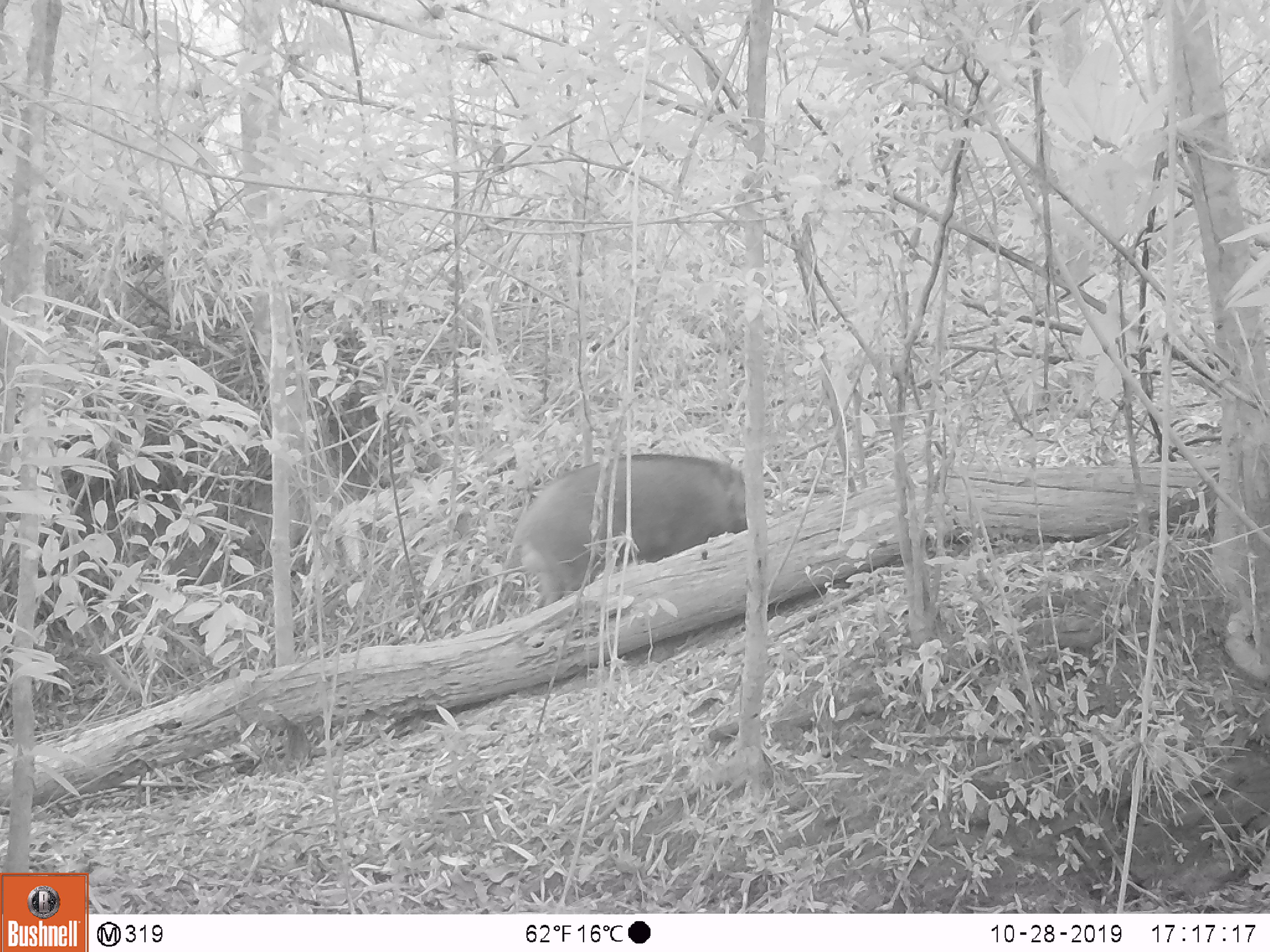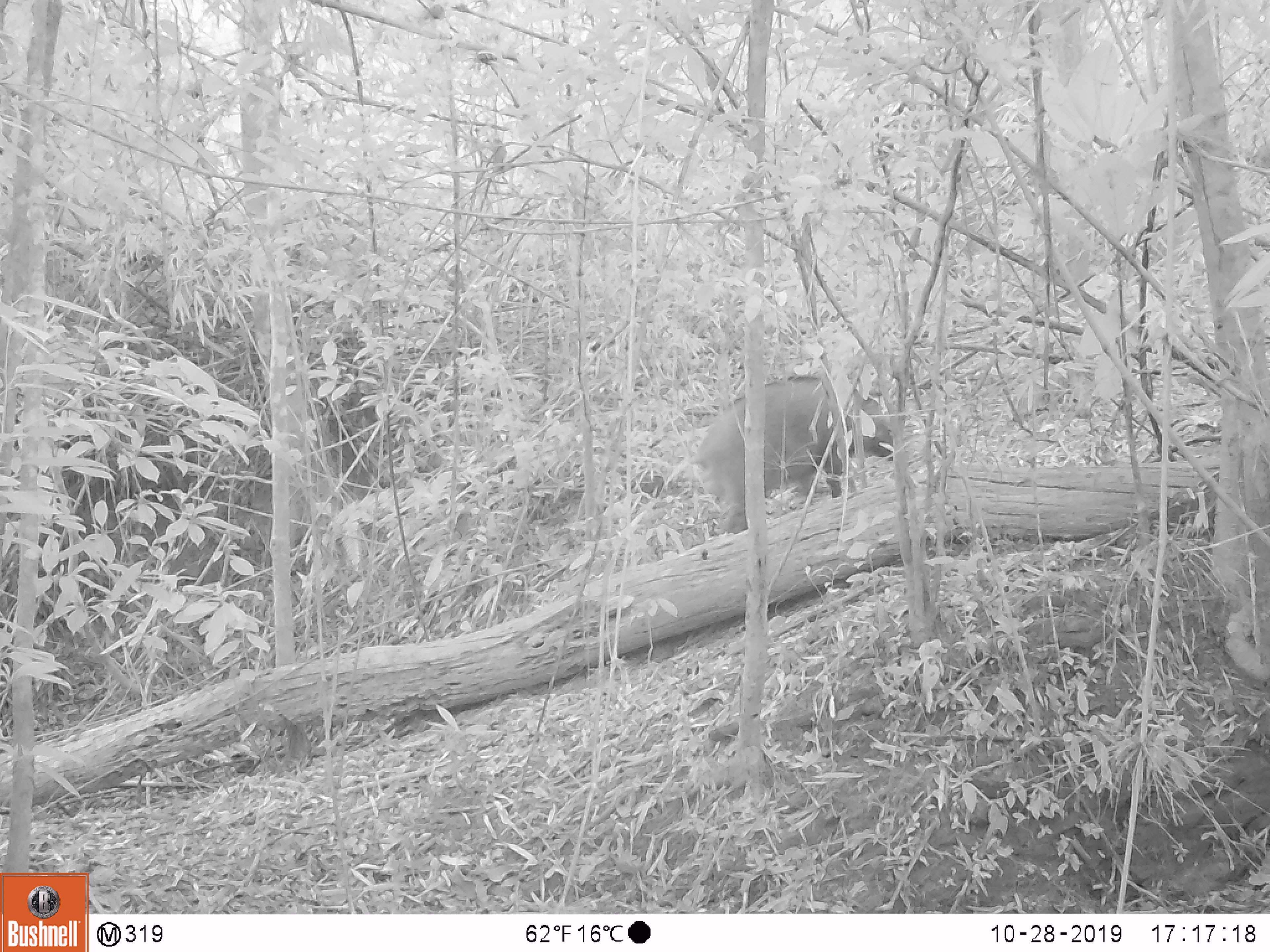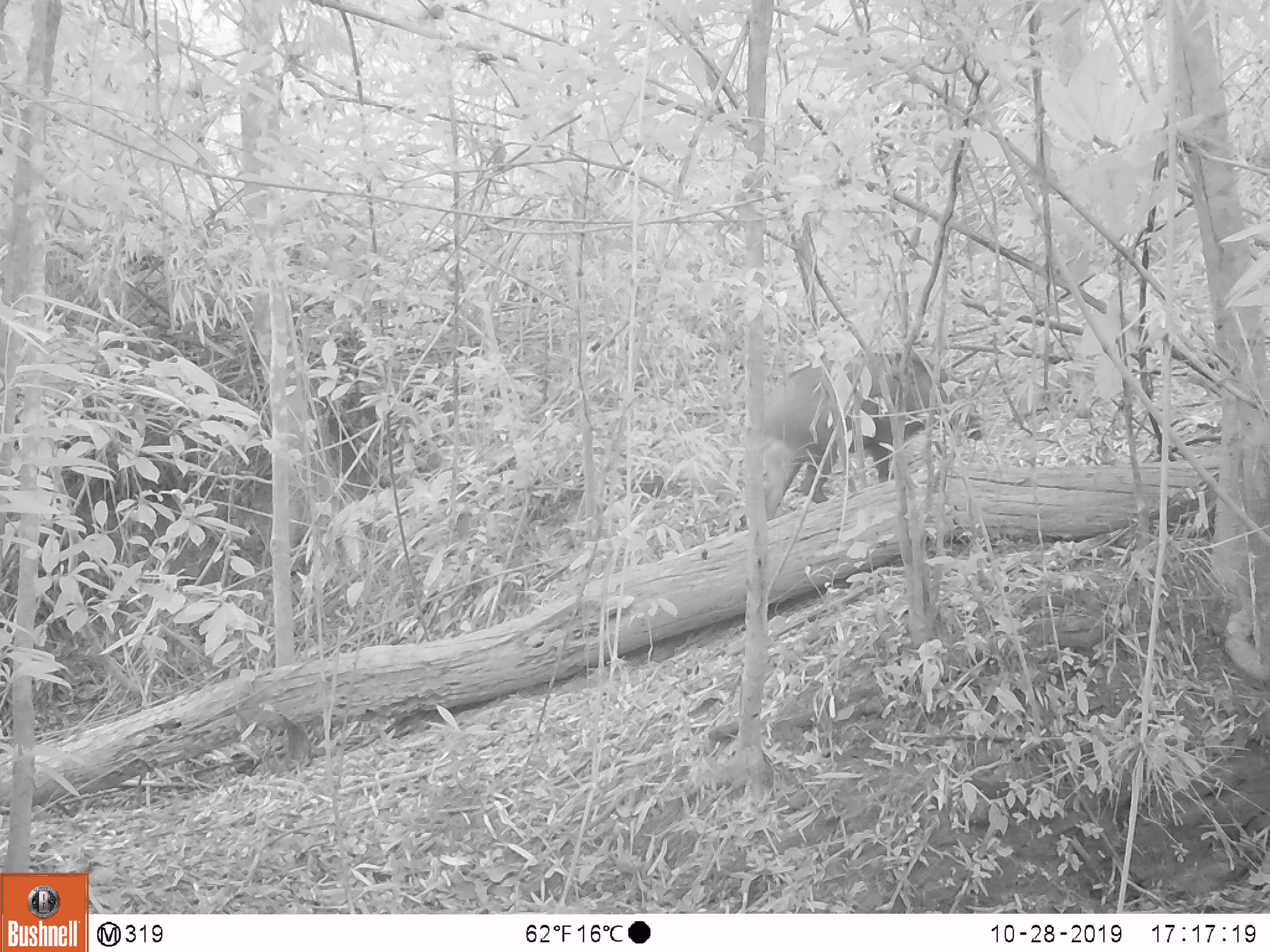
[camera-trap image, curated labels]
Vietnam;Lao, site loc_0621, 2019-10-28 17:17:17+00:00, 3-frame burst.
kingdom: Animalia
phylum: Chordata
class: Mammalia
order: Artiodactyla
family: Suidae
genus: Sus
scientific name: Sus scrofa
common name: eurasian wild pig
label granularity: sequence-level